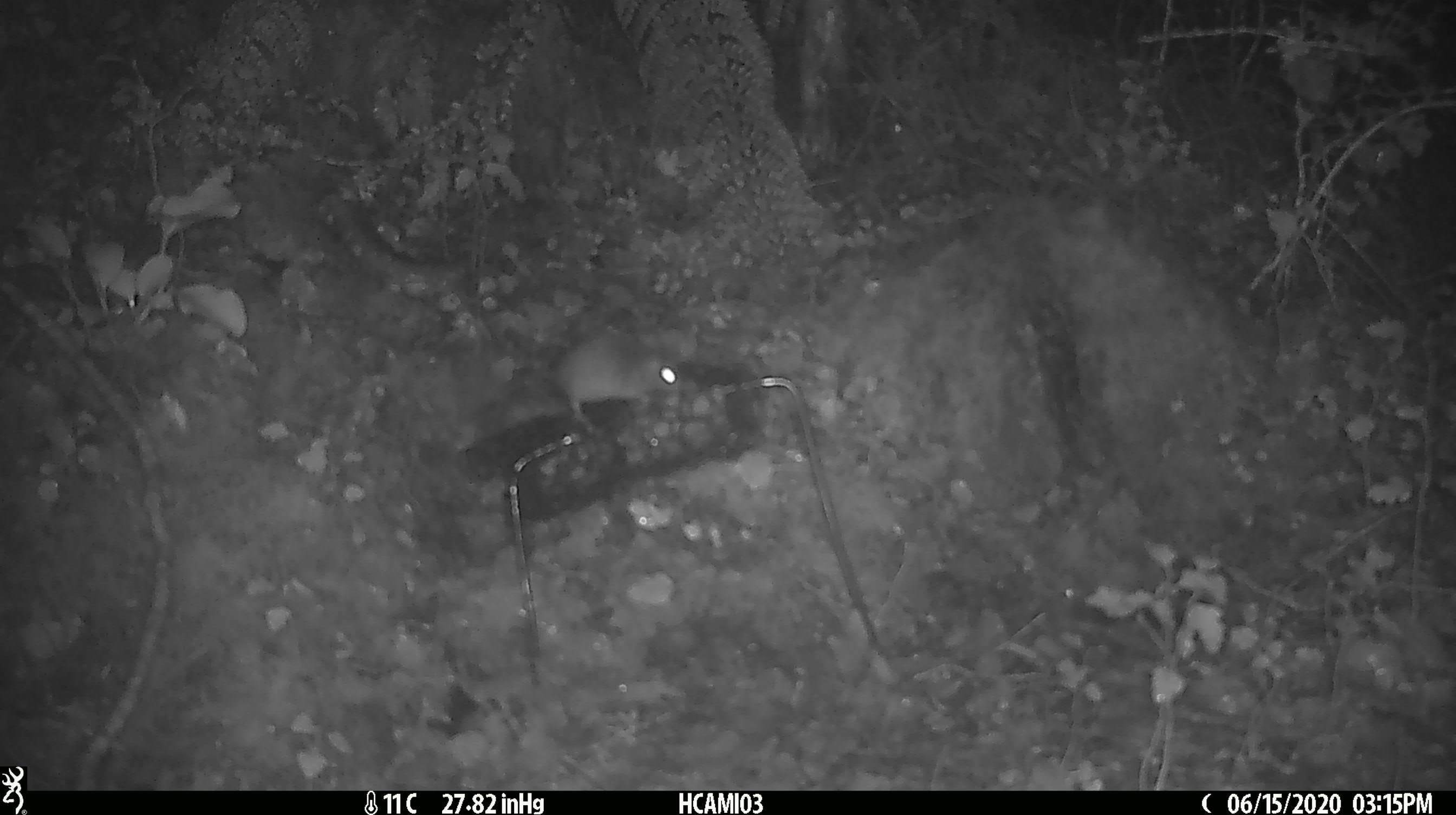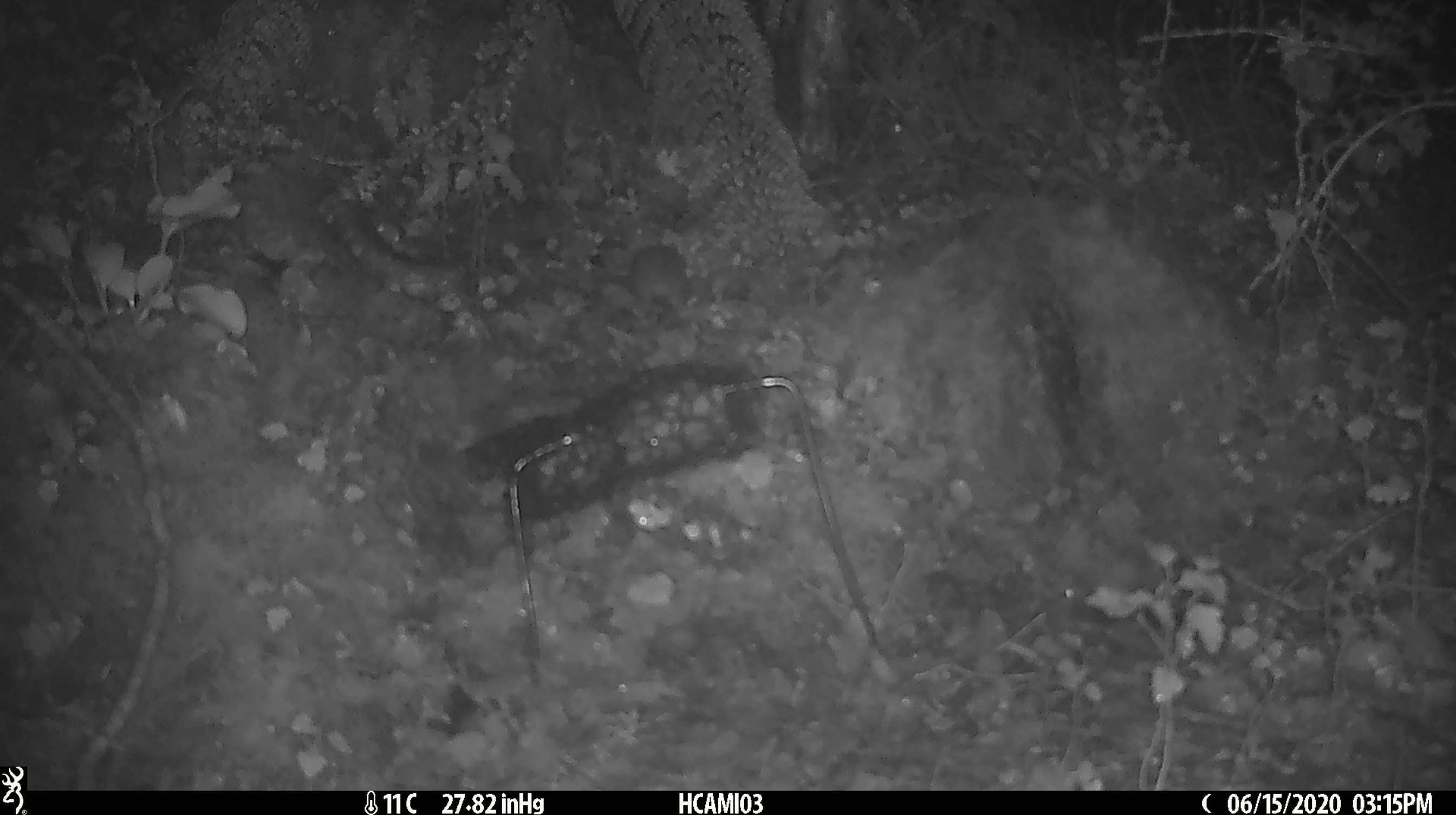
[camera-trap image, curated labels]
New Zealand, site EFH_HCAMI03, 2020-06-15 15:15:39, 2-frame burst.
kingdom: Animalia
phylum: Chordata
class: Mammalia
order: Rodentia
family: Muridae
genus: Mus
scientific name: Mus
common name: mouse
Mouse (Mus).